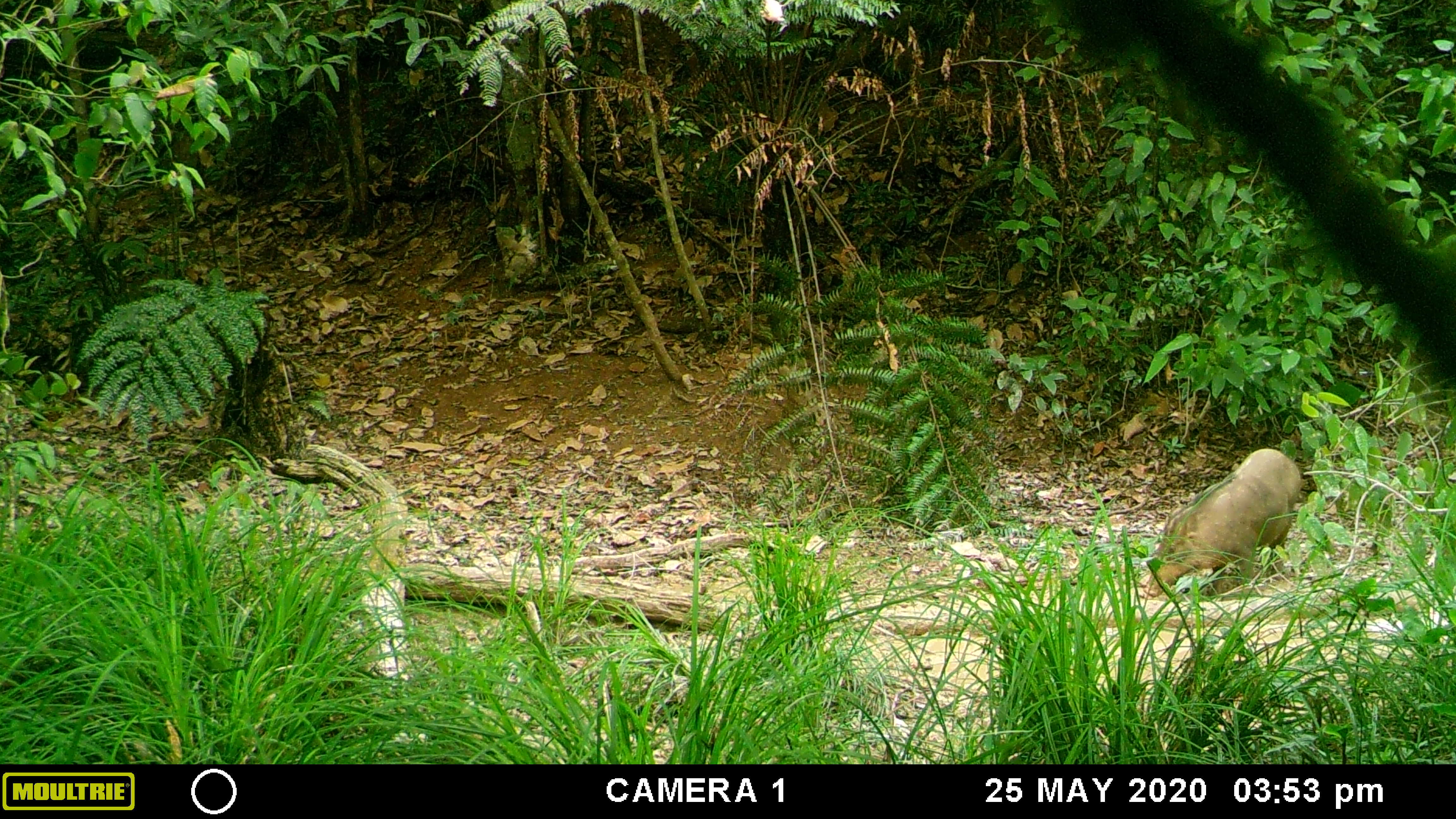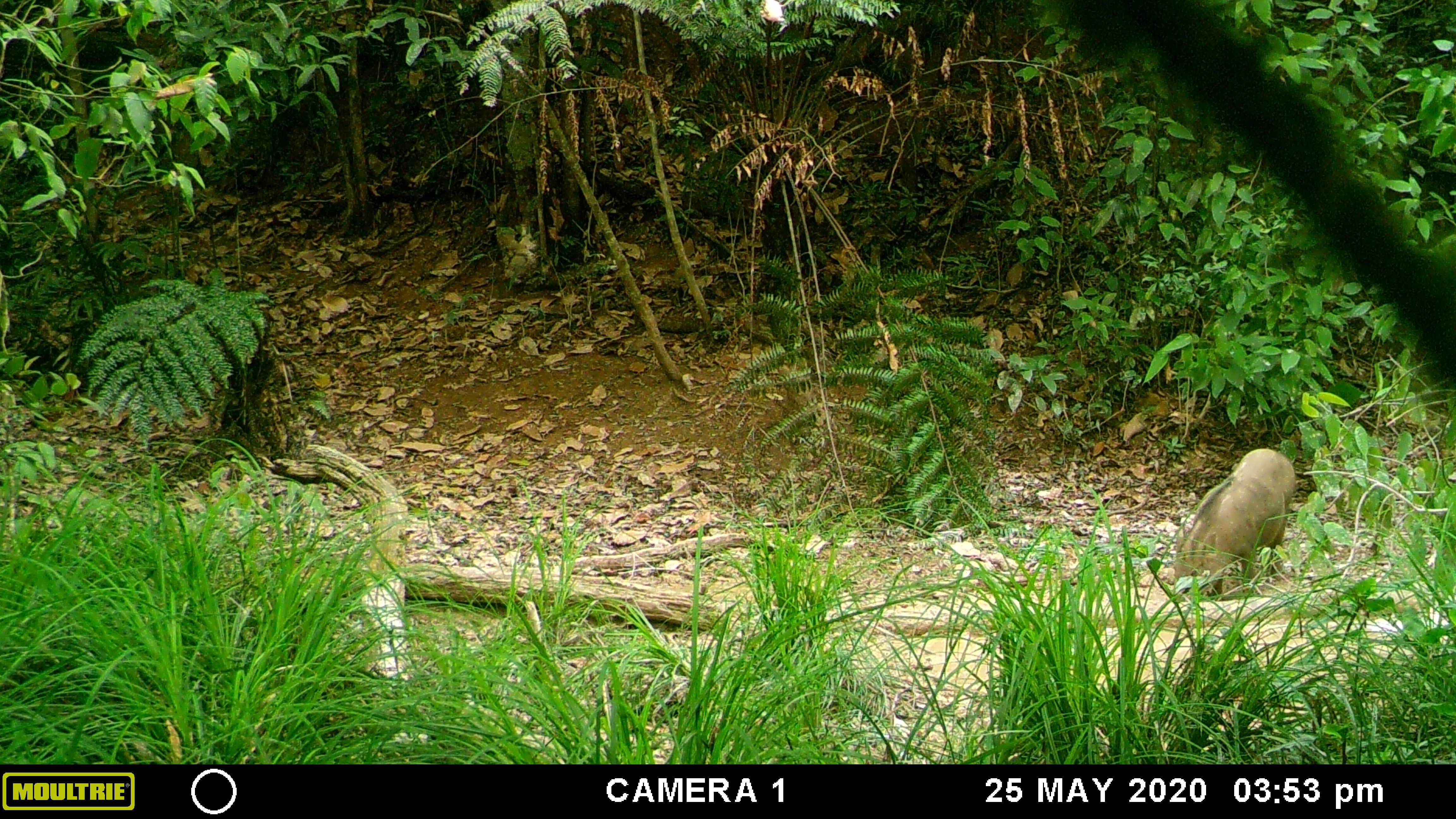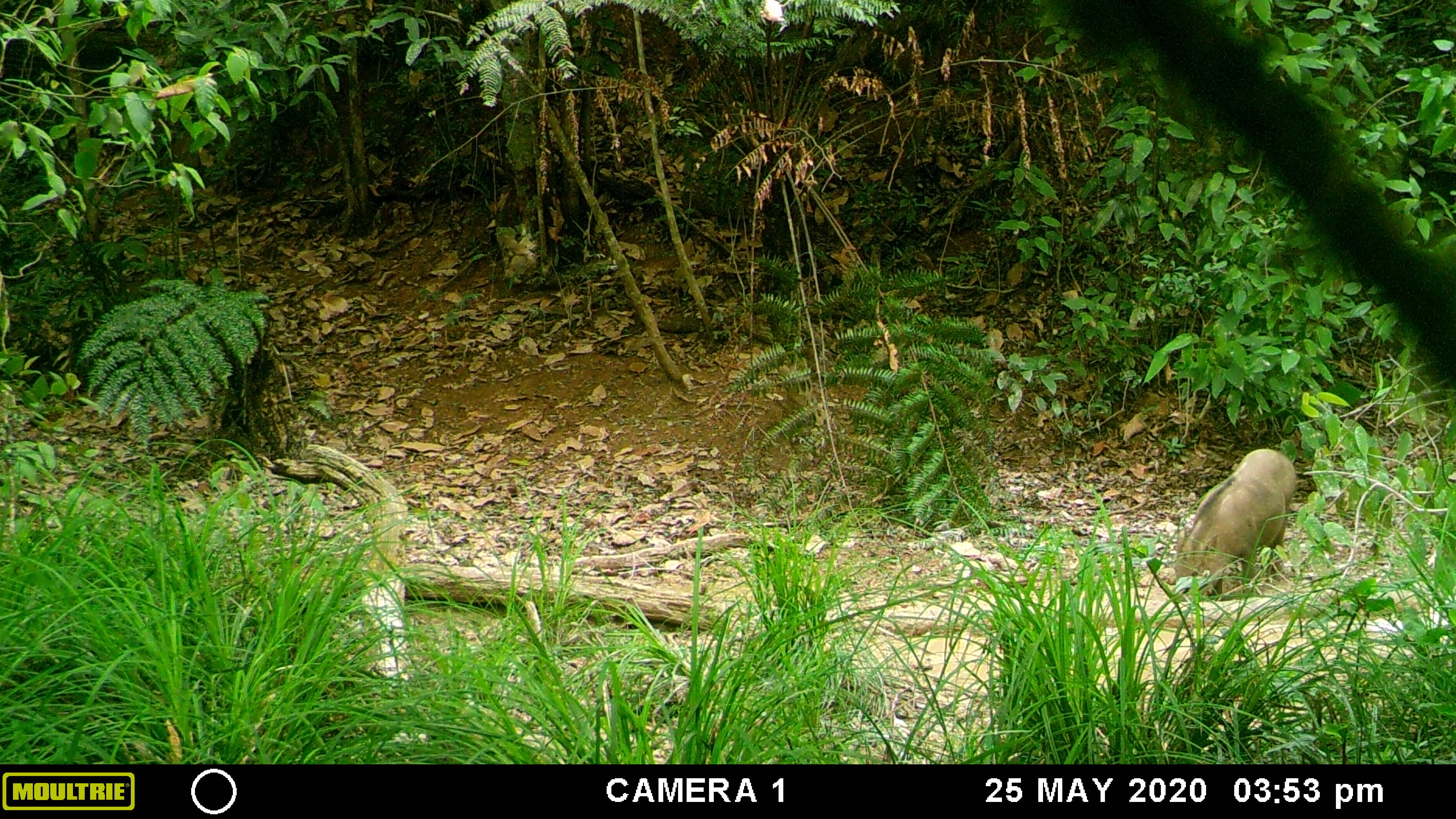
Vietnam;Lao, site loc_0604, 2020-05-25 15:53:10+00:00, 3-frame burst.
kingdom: Animalia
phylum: Chordata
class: Mammalia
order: Artiodactyla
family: Suidae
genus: Sus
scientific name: Sus scrofa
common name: eurasian wild pig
Eurasian wild pig (Sus scrofa). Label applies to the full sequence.